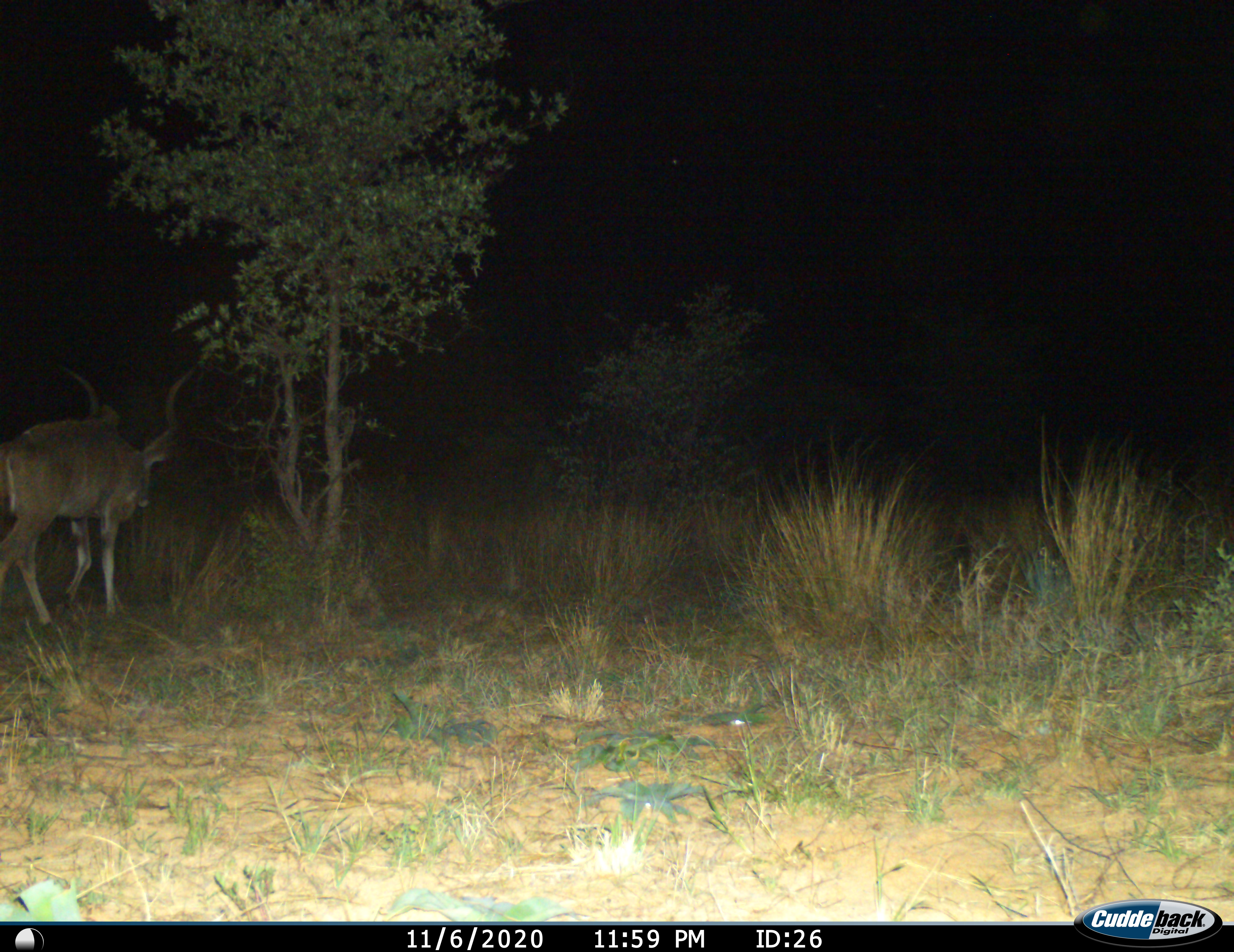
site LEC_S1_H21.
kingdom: Animalia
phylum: Chordata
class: Mammalia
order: Artiodactyla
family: Bovidae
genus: Tragelaphus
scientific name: Tragelaphus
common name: kudu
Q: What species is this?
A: Kudu (Tragelaphus).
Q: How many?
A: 1.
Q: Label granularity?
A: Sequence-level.